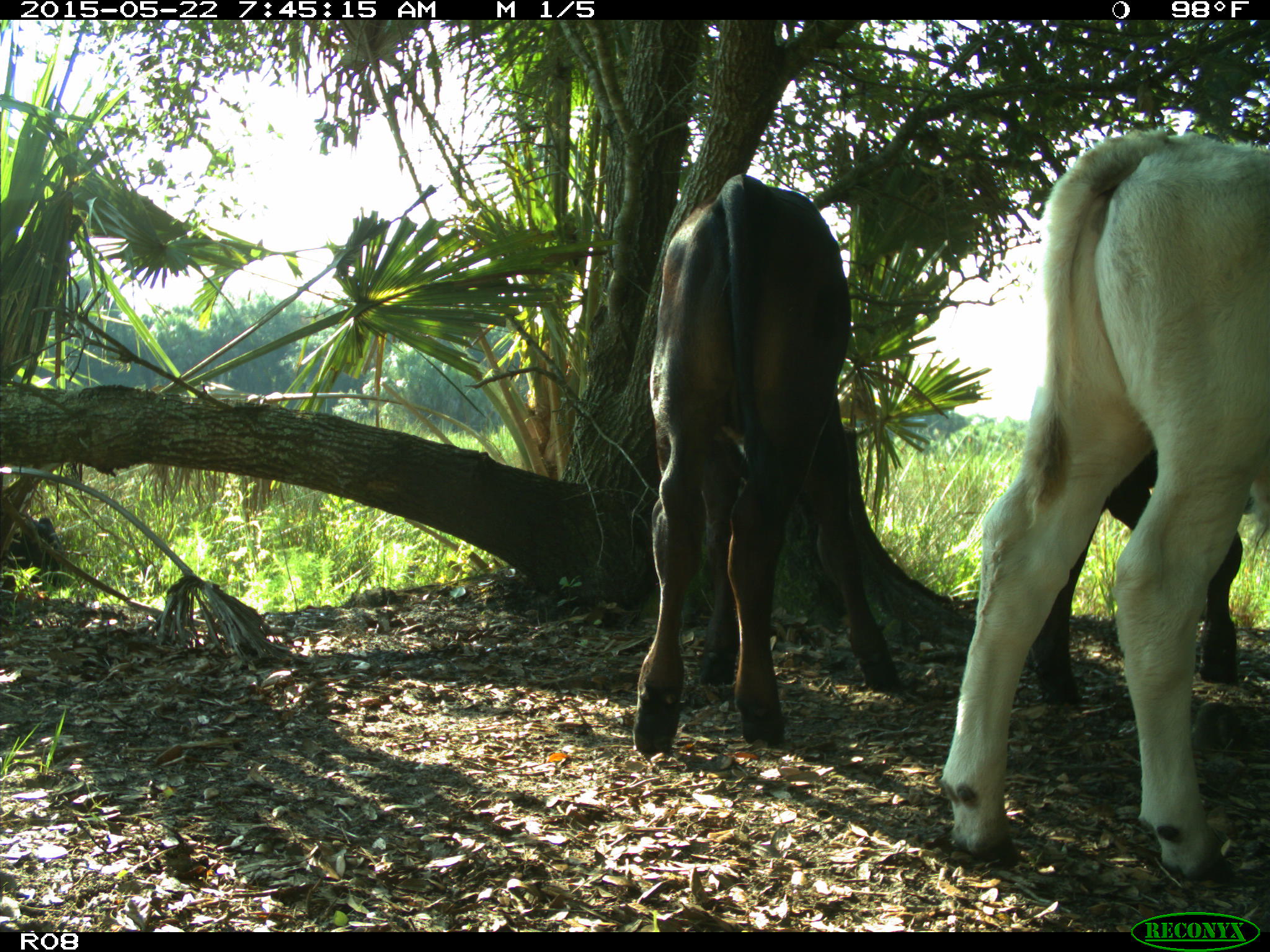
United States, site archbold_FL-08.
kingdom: Animalia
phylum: Chordata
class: Mammalia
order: Artiodactyla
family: Bovidae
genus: Bos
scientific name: Bos taurus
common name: domestic cow